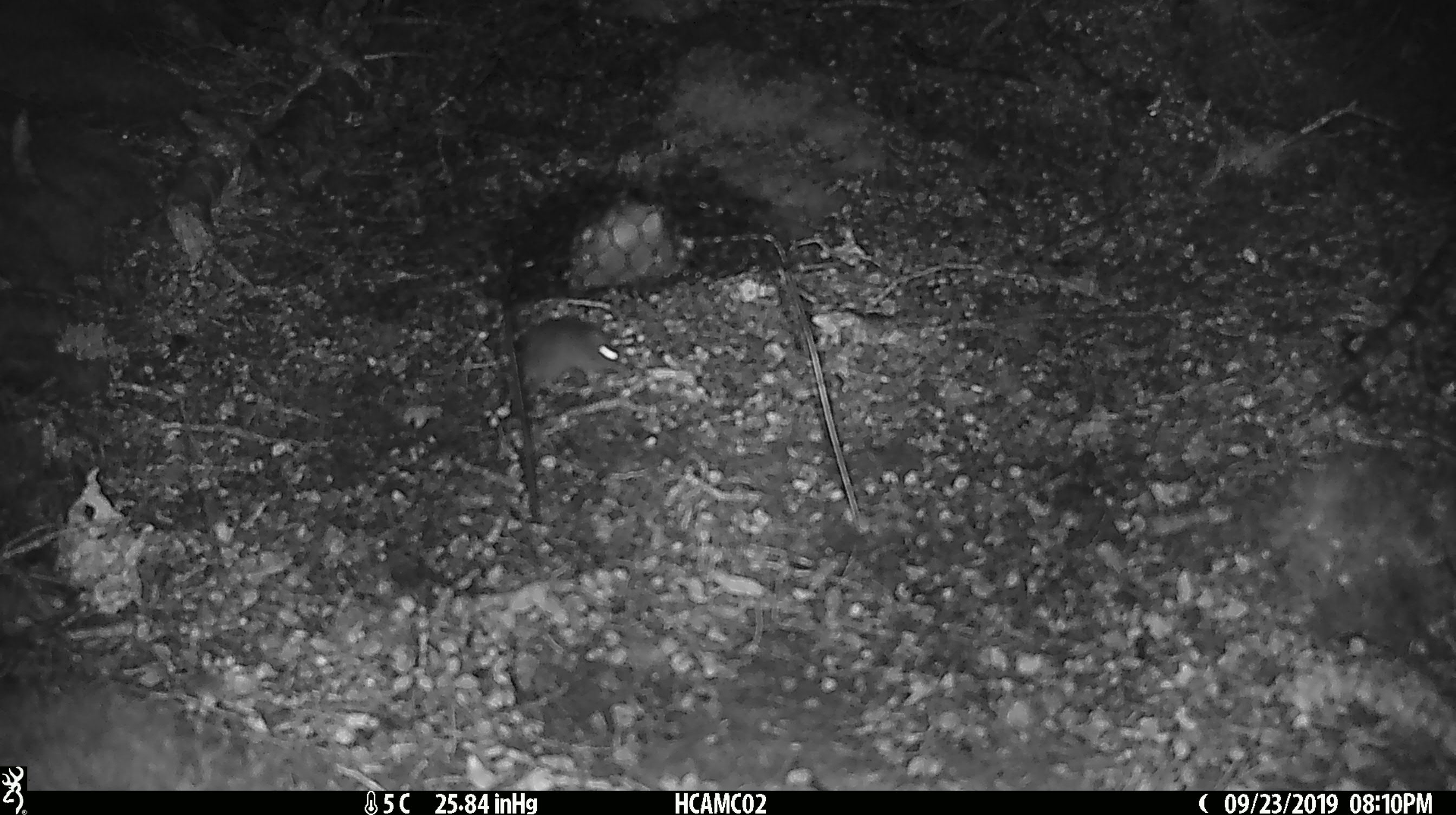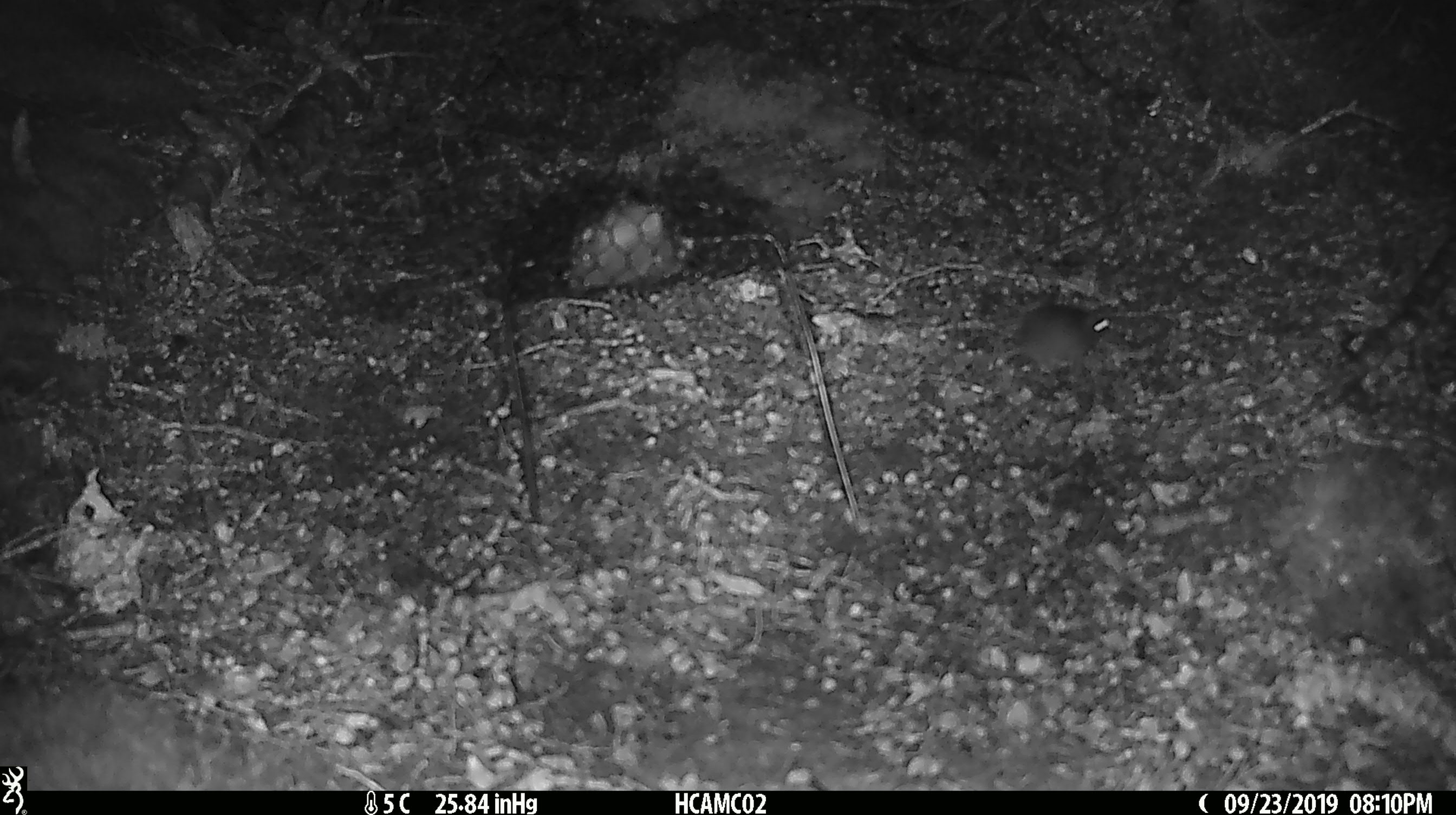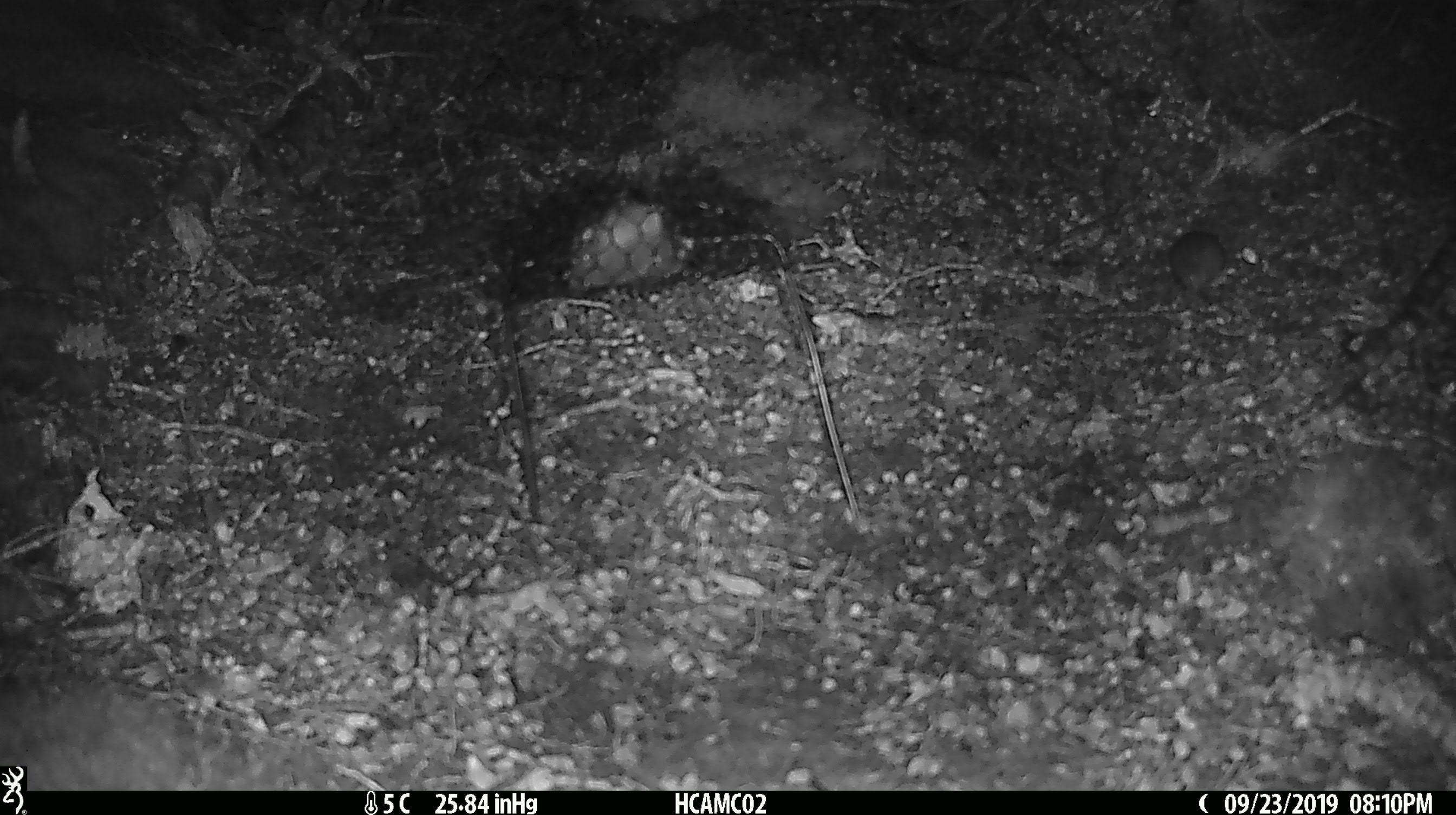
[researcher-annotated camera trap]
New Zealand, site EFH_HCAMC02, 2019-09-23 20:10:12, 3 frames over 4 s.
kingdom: Animalia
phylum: Chordata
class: Mammalia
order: Rodentia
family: Muridae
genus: Mus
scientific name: Mus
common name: mouse